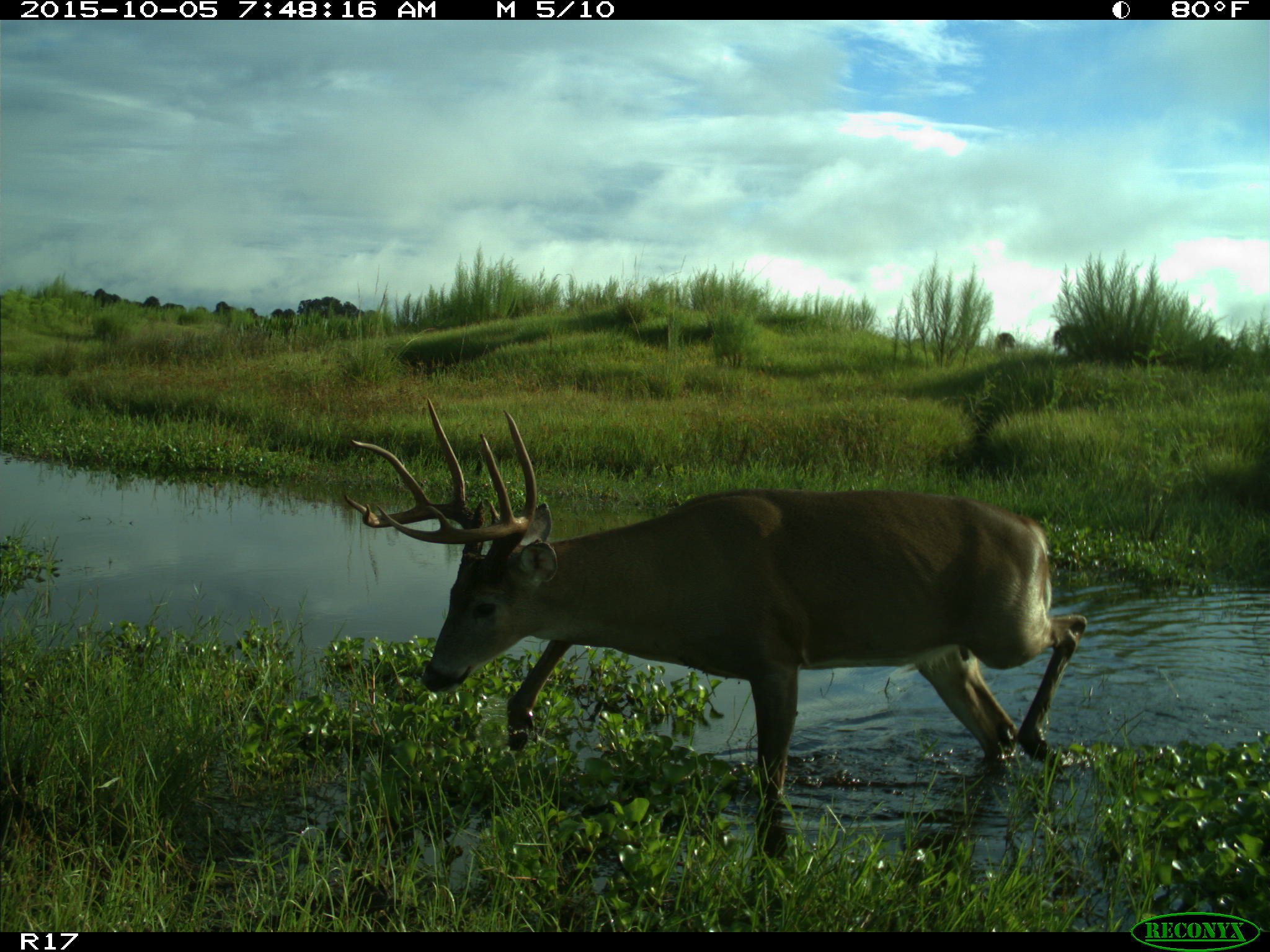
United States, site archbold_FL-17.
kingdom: Animalia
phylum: Chordata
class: Mammalia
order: Artiodactyla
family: Cervidae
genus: Odocoileus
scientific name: Odocoileus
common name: deer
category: unidentified deer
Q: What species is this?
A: Unidentified deer (deer) (Odocoileus).